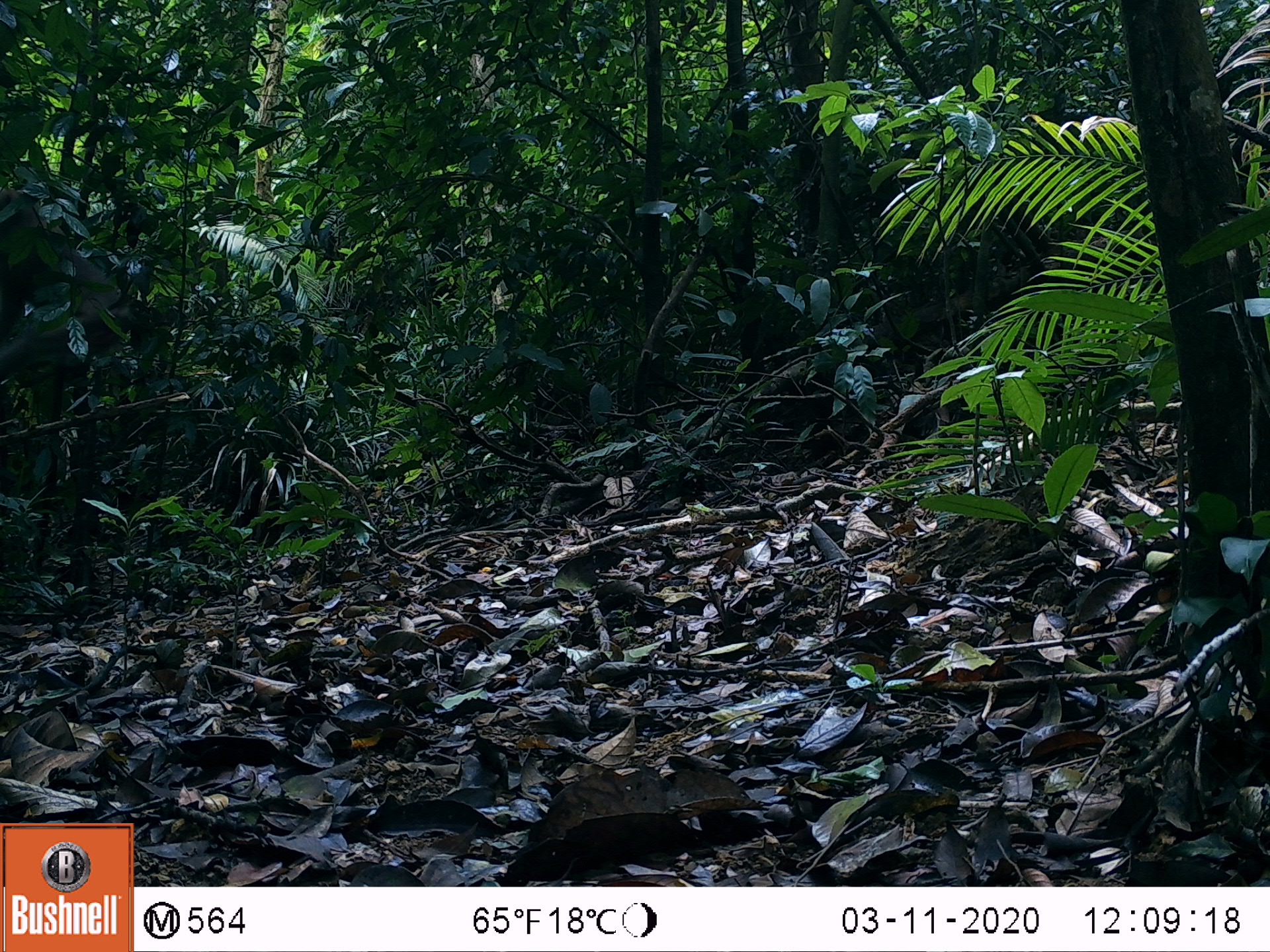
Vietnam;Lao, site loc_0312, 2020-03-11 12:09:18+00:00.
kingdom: Animalia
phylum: Chordata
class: Mammalia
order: Primates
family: Cercopithecidae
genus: Macaca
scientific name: Macaca nemestrina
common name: pig-tailed macaque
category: pig tailed macaque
Pig tailed macaque (pig-tailed macaque) (Macaca nemestrina). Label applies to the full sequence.